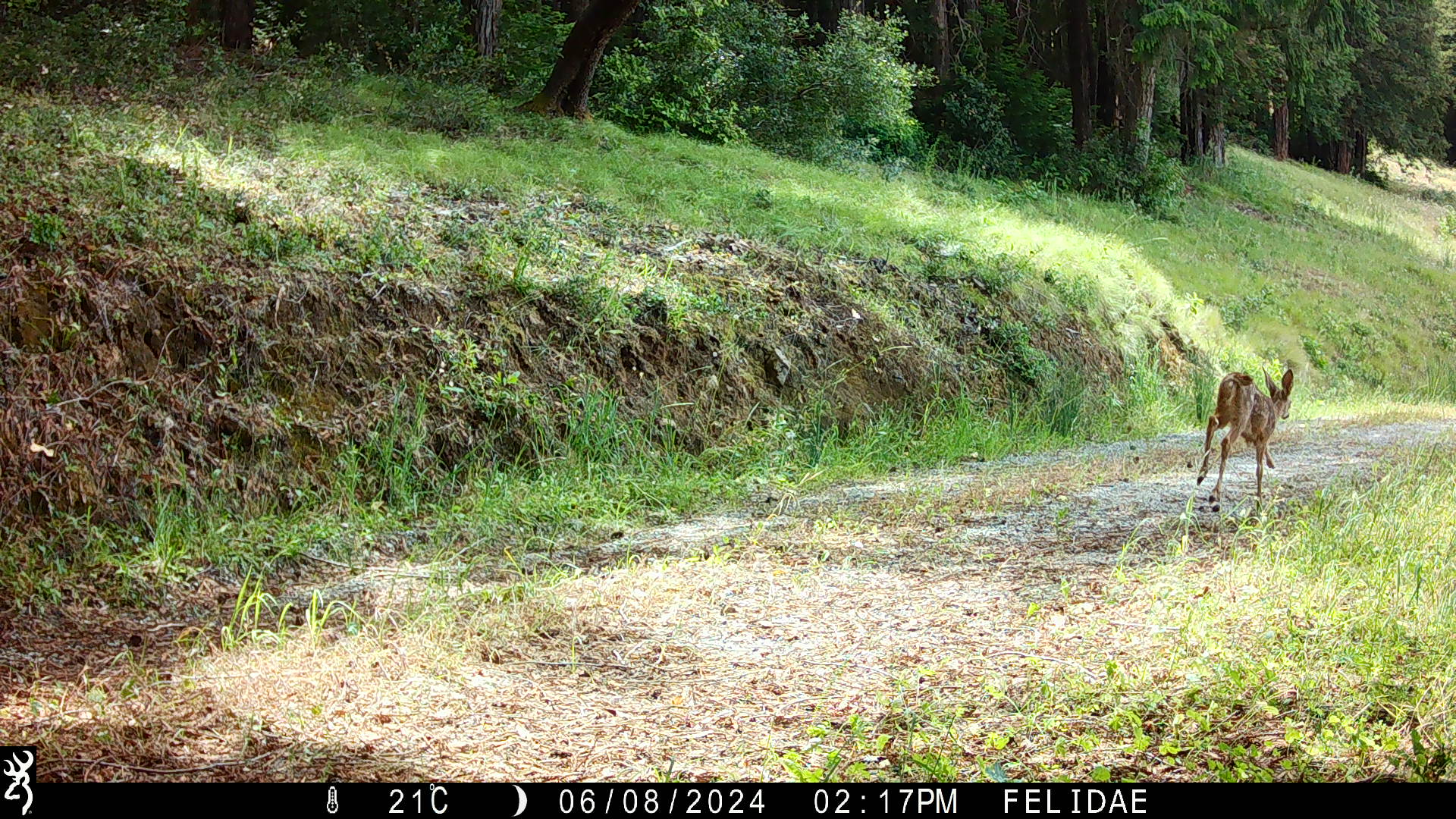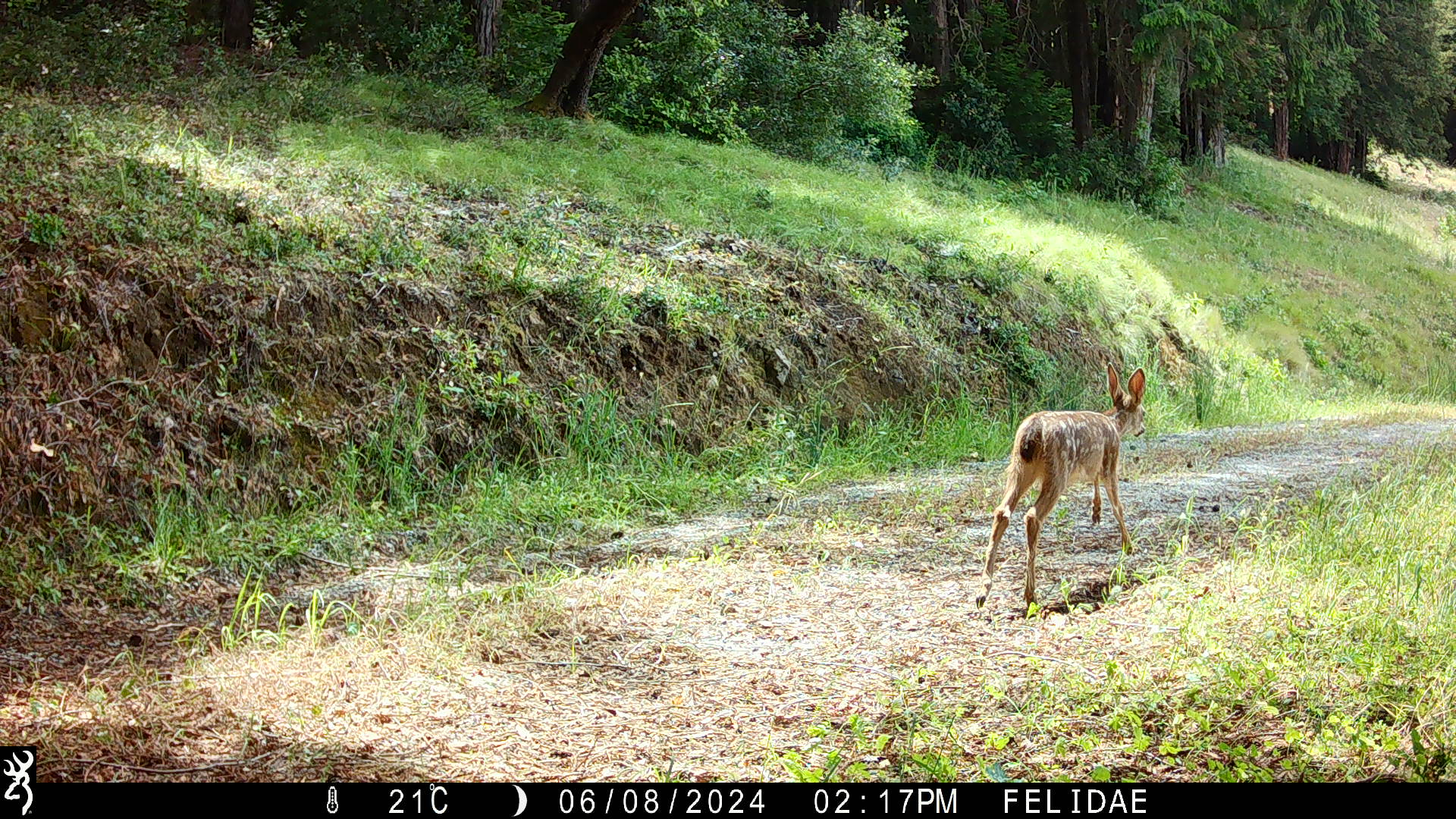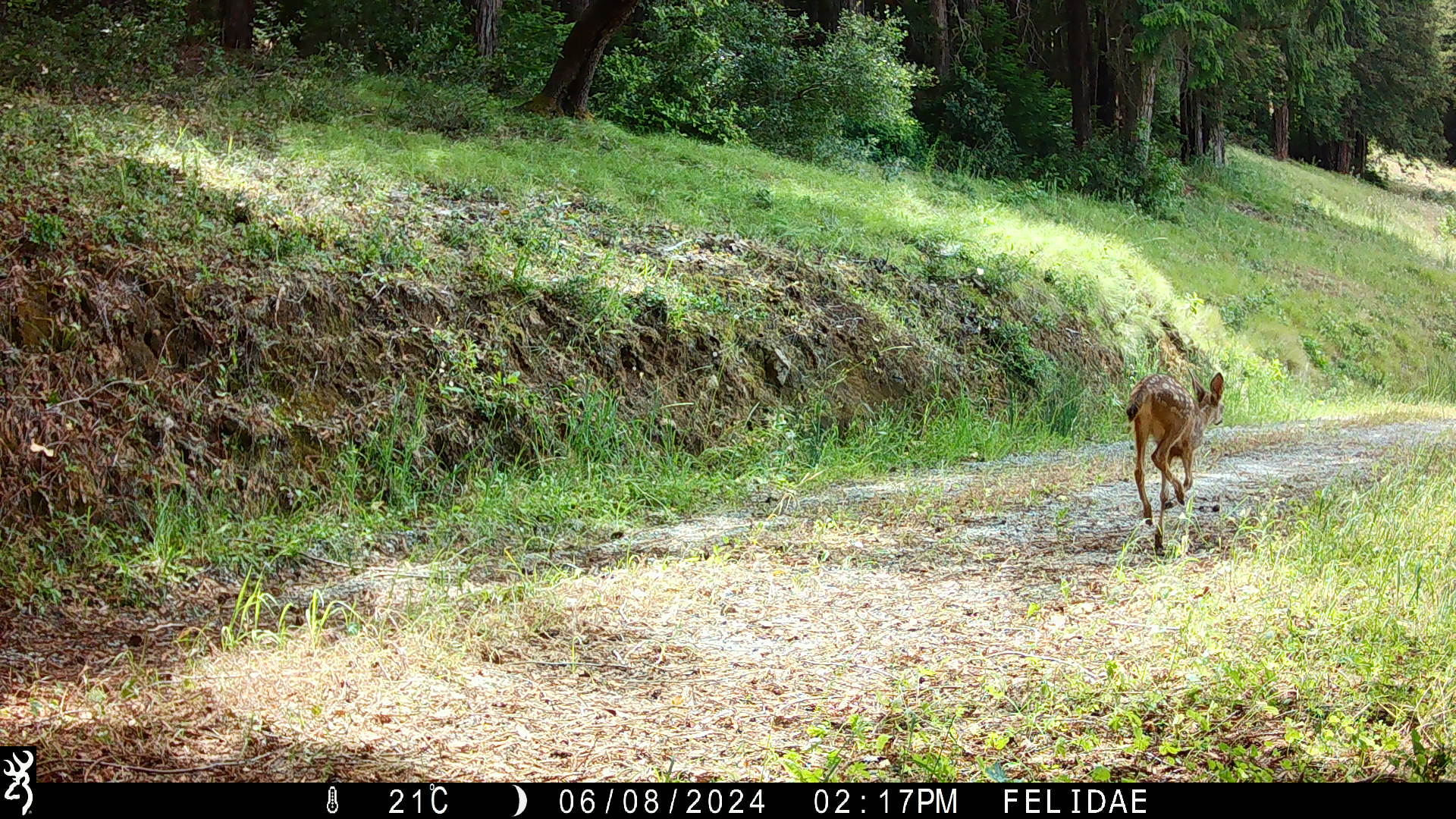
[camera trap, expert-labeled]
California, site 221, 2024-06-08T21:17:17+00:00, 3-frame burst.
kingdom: Animalia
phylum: Chordata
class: Mammalia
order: Artiodactyla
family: Cervidae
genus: Odocoileus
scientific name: Odocoileus hemionus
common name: mule deer